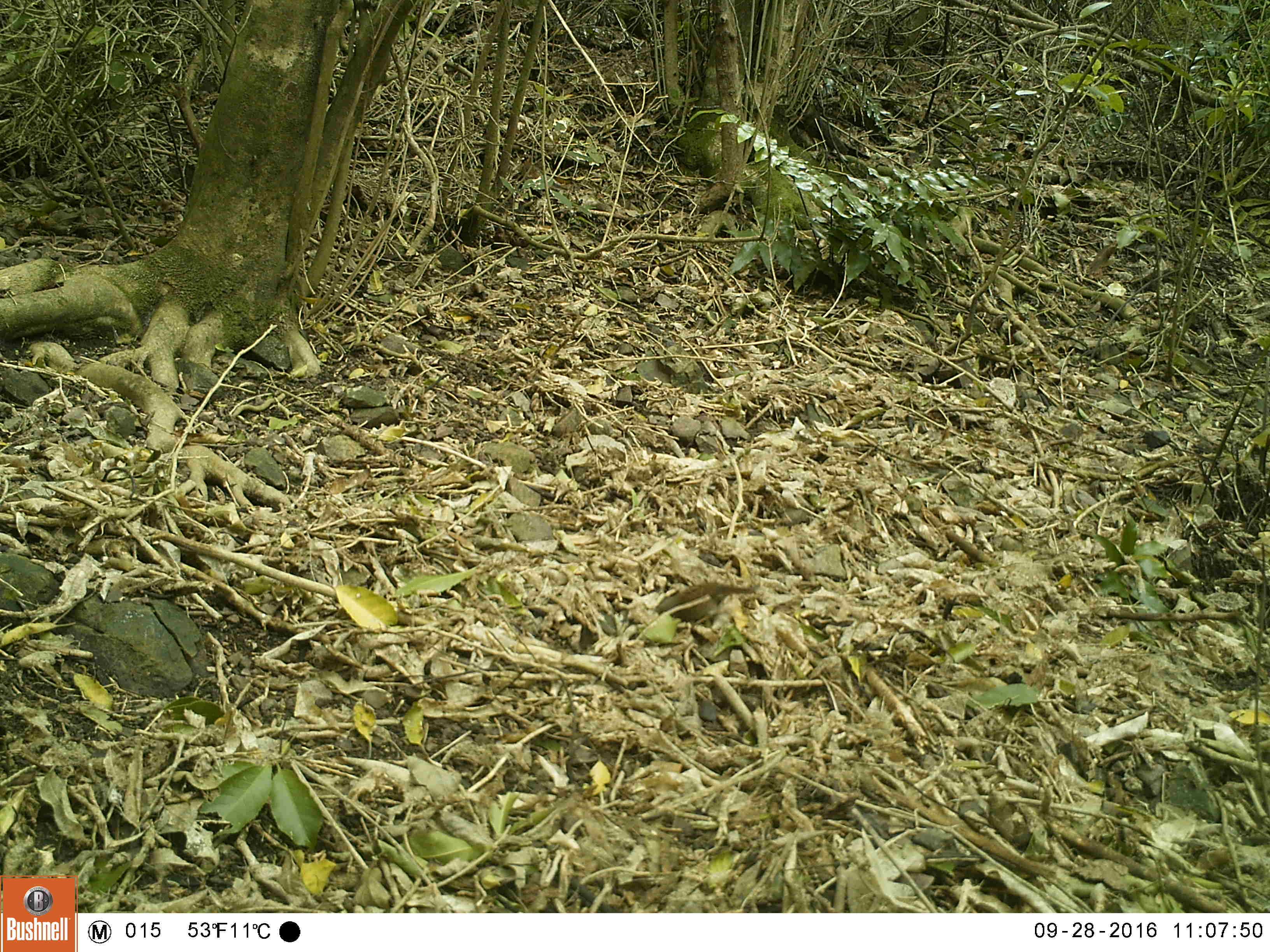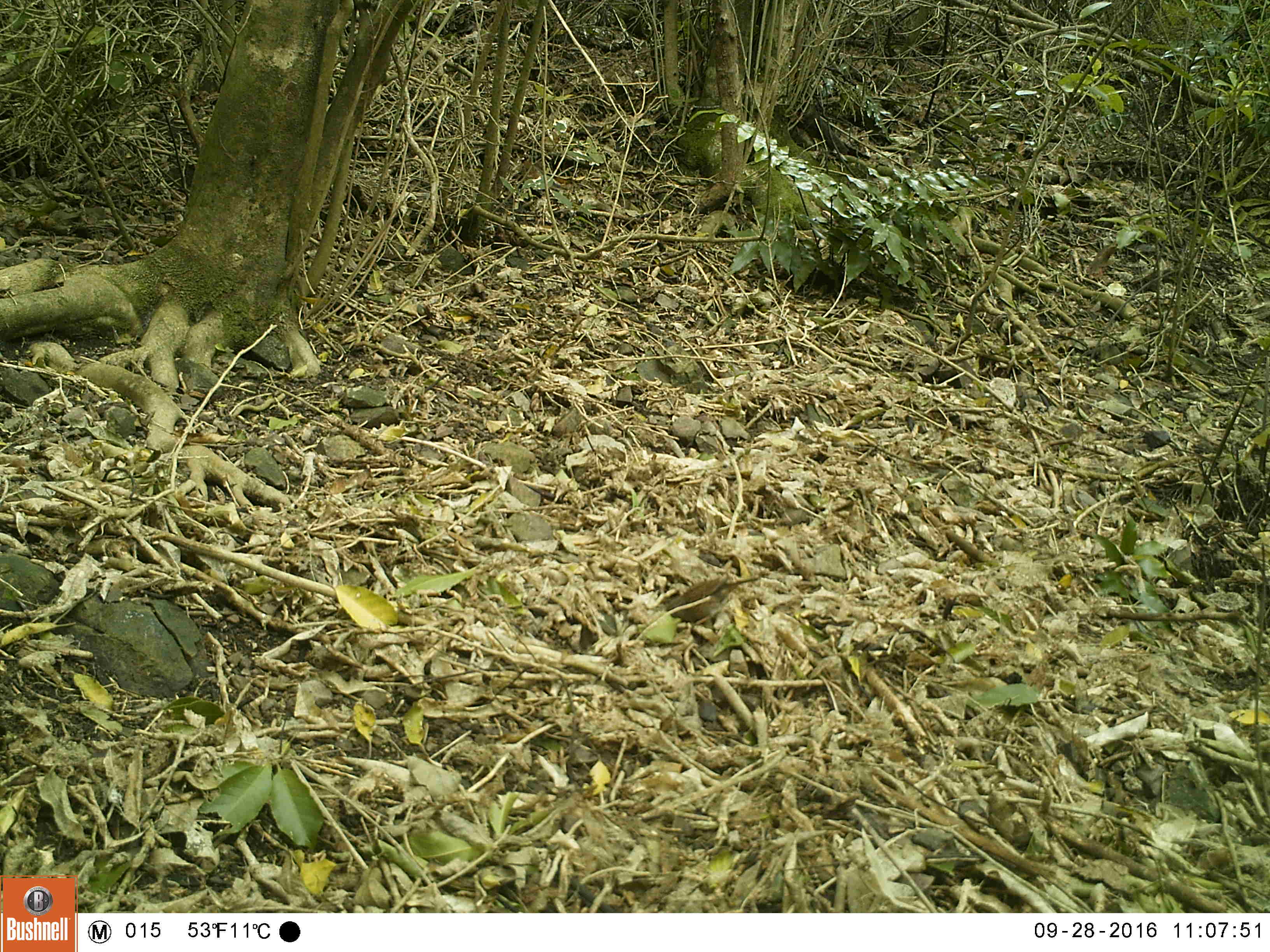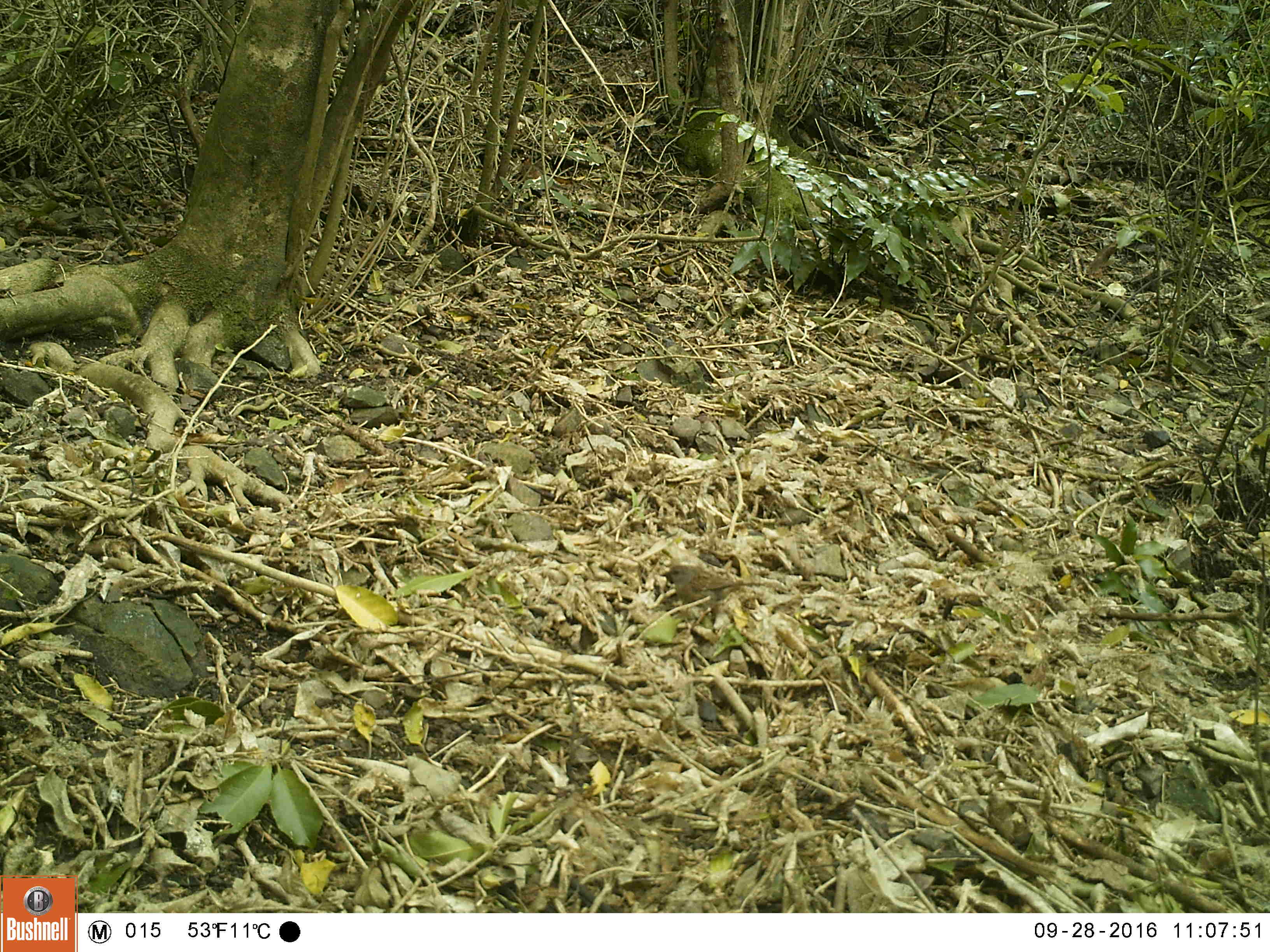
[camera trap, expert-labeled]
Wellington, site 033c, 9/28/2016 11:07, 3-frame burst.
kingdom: Animalia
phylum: Chordata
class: Aves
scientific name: Aves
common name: bird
Bird (Aves).